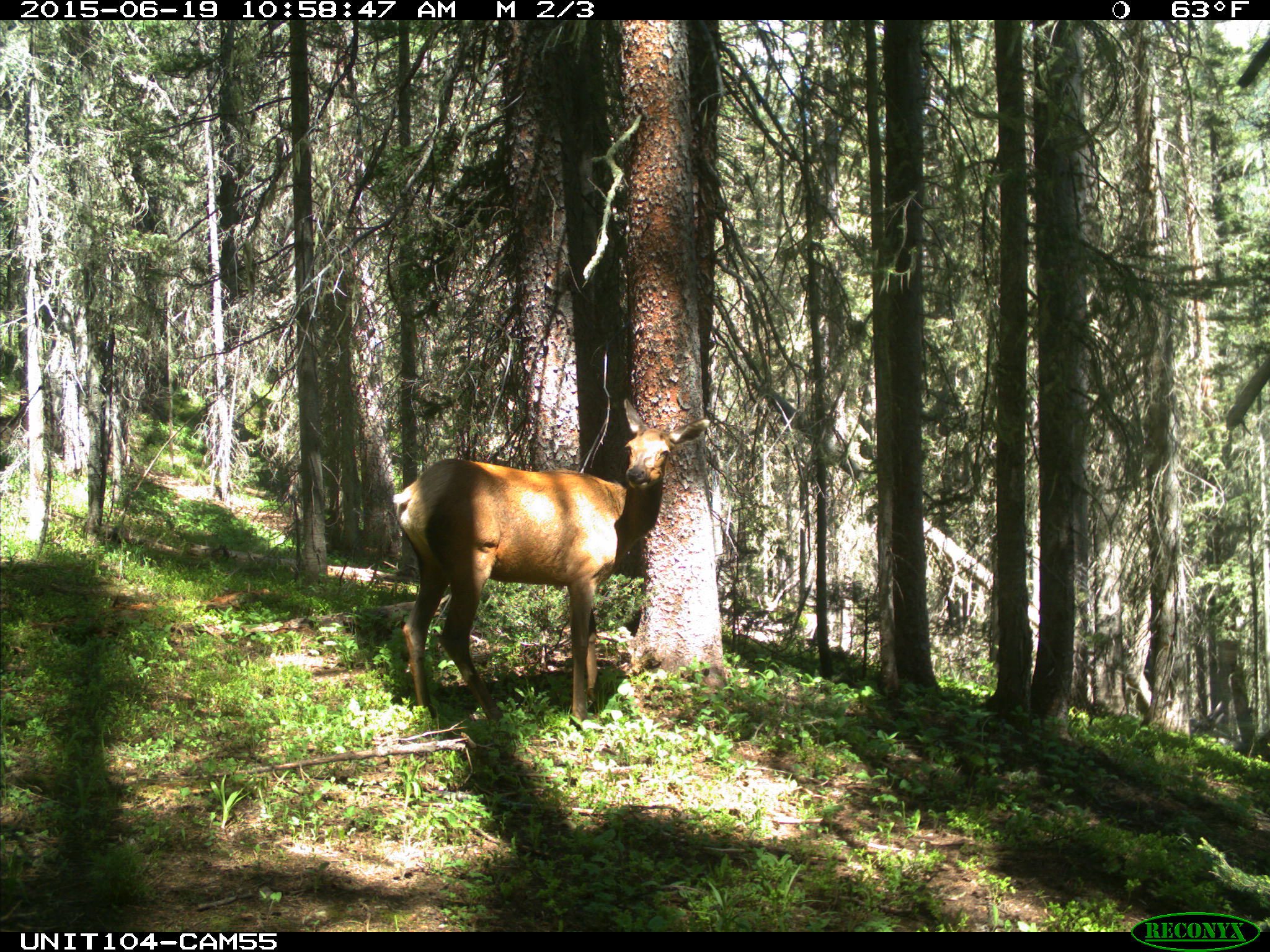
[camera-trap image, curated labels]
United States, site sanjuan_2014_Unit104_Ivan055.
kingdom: Animalia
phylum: Chordata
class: Mammalia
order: Artiodactyla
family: Cervidae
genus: Cervus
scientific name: Cervus elaphus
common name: red deer